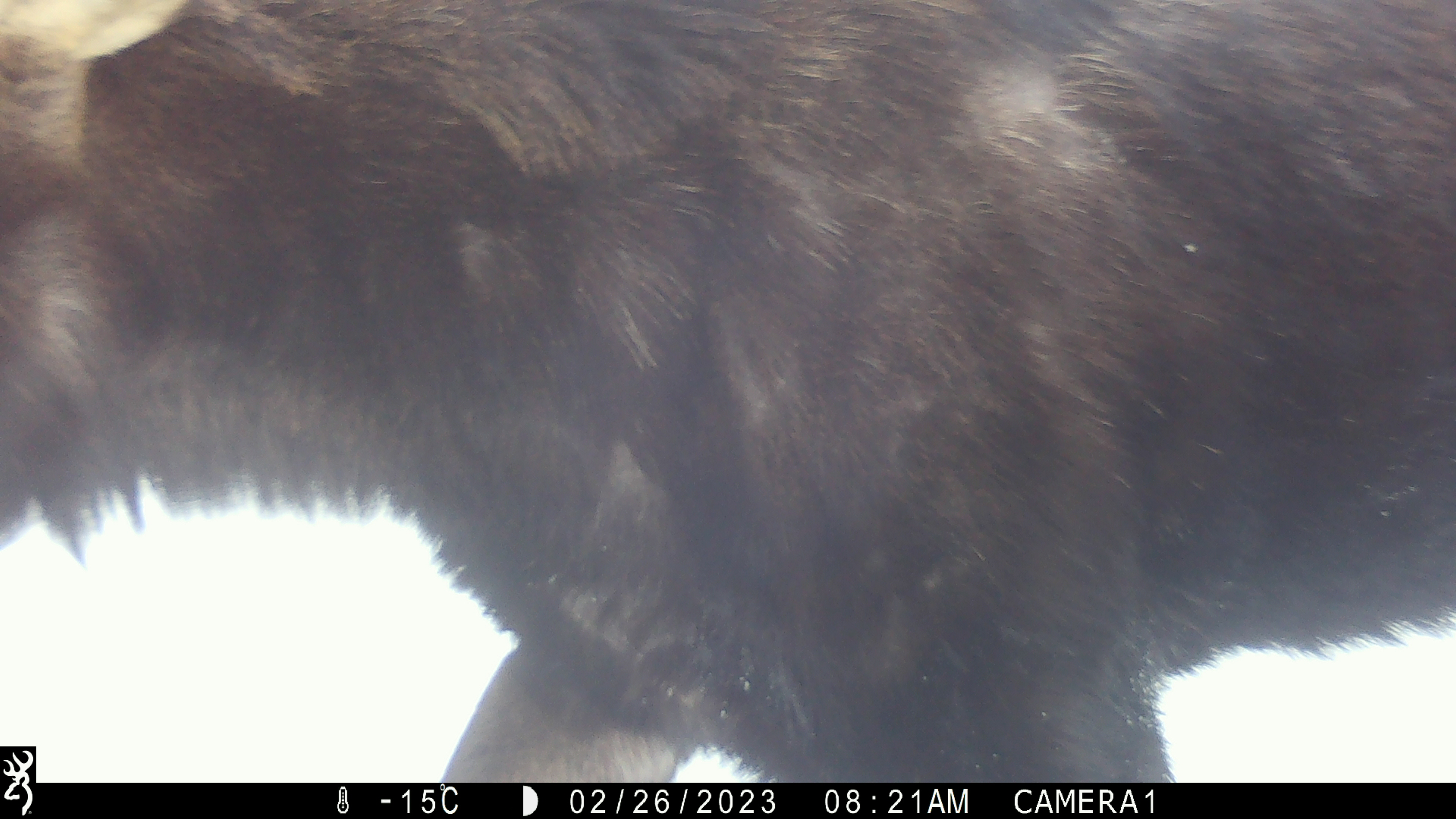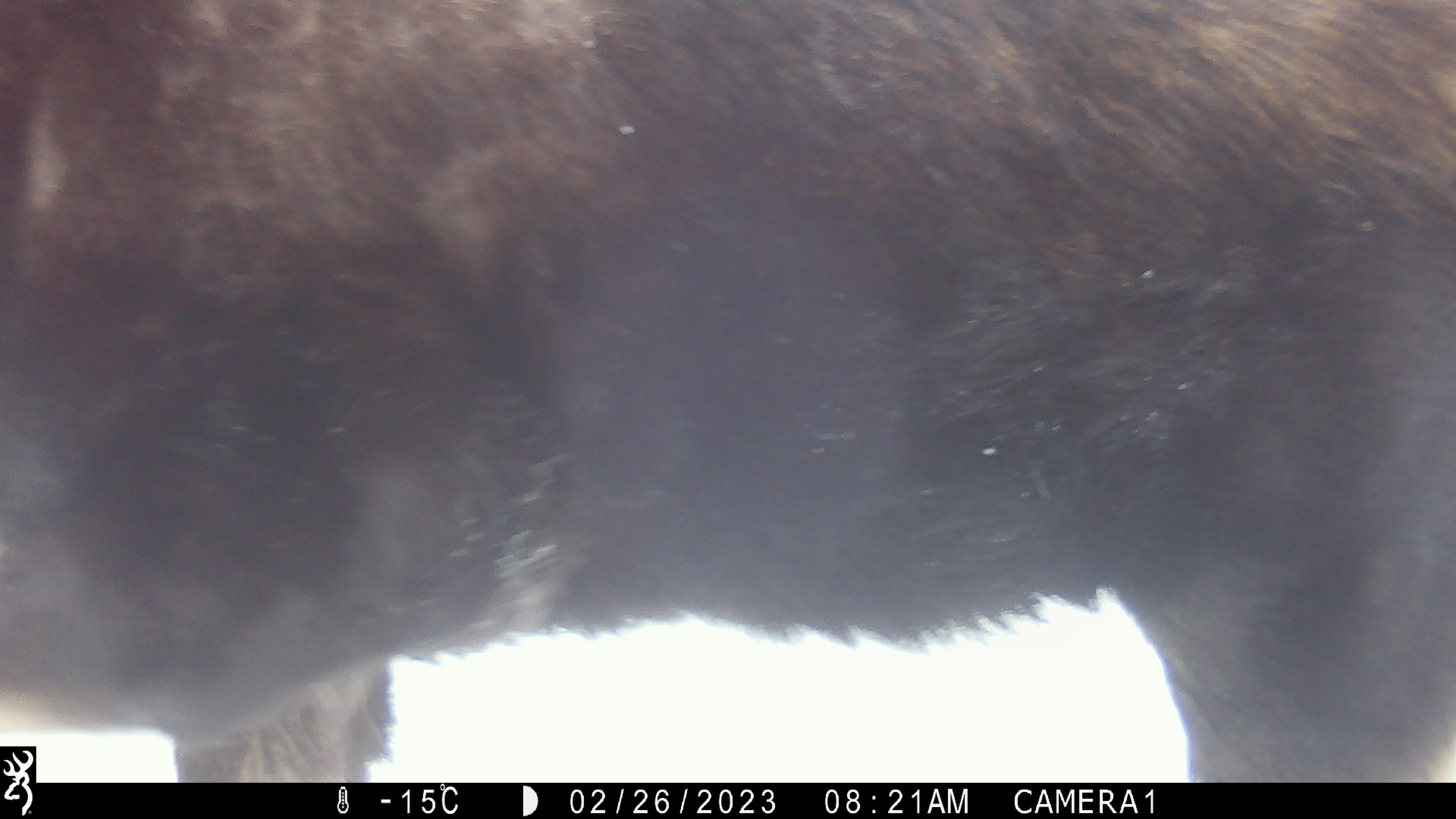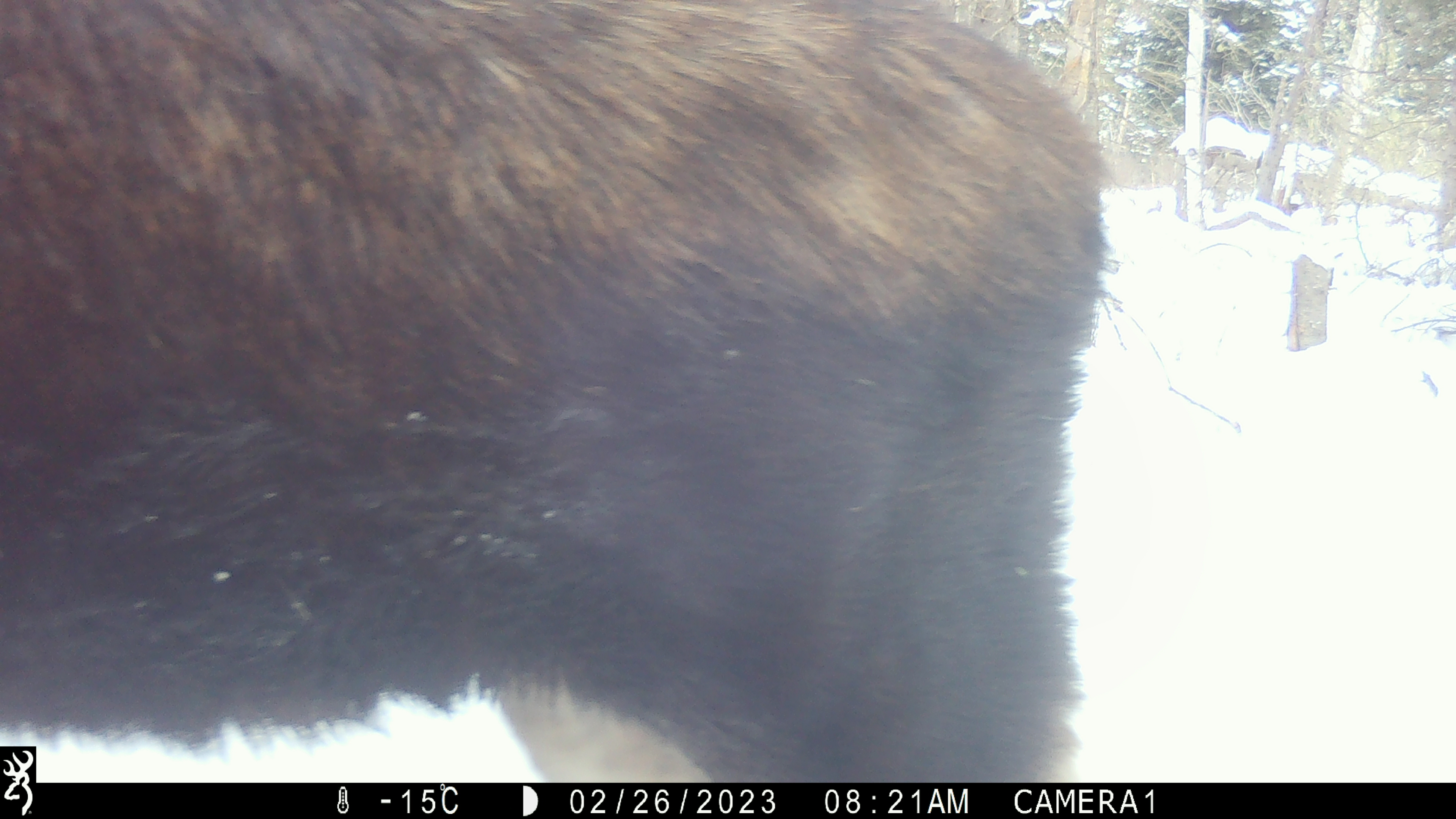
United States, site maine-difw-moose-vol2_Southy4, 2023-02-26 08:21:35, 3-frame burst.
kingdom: Animalia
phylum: Chordata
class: Mammalia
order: Artiodactyla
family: Cervidae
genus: Alces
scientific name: Alces alces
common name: moose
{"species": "moose (Alces alces)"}